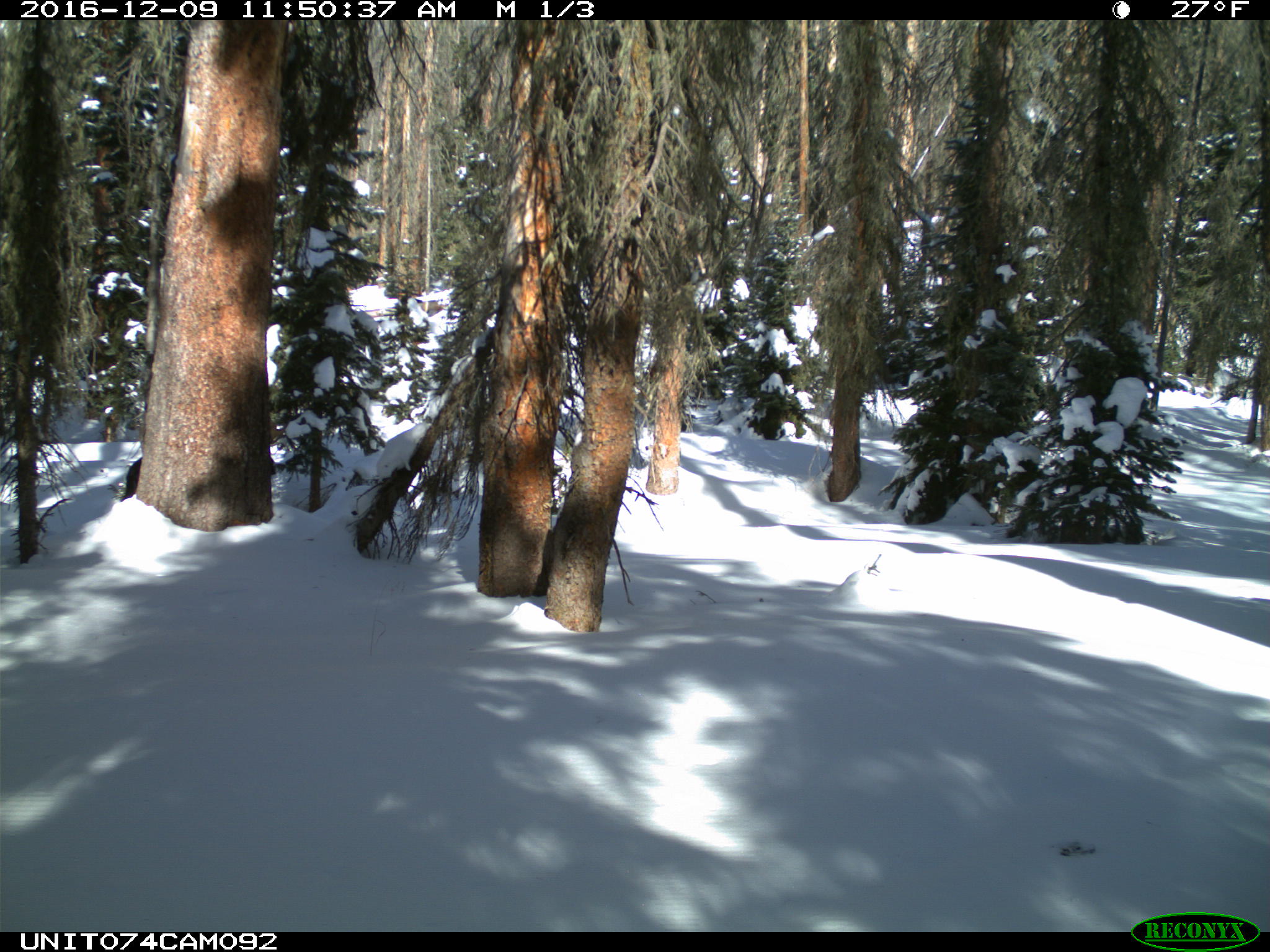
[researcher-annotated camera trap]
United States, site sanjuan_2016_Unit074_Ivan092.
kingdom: Animalia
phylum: Chordata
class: Mammalia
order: Artiodactyla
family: Cervidae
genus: Alces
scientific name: Alces alces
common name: moose